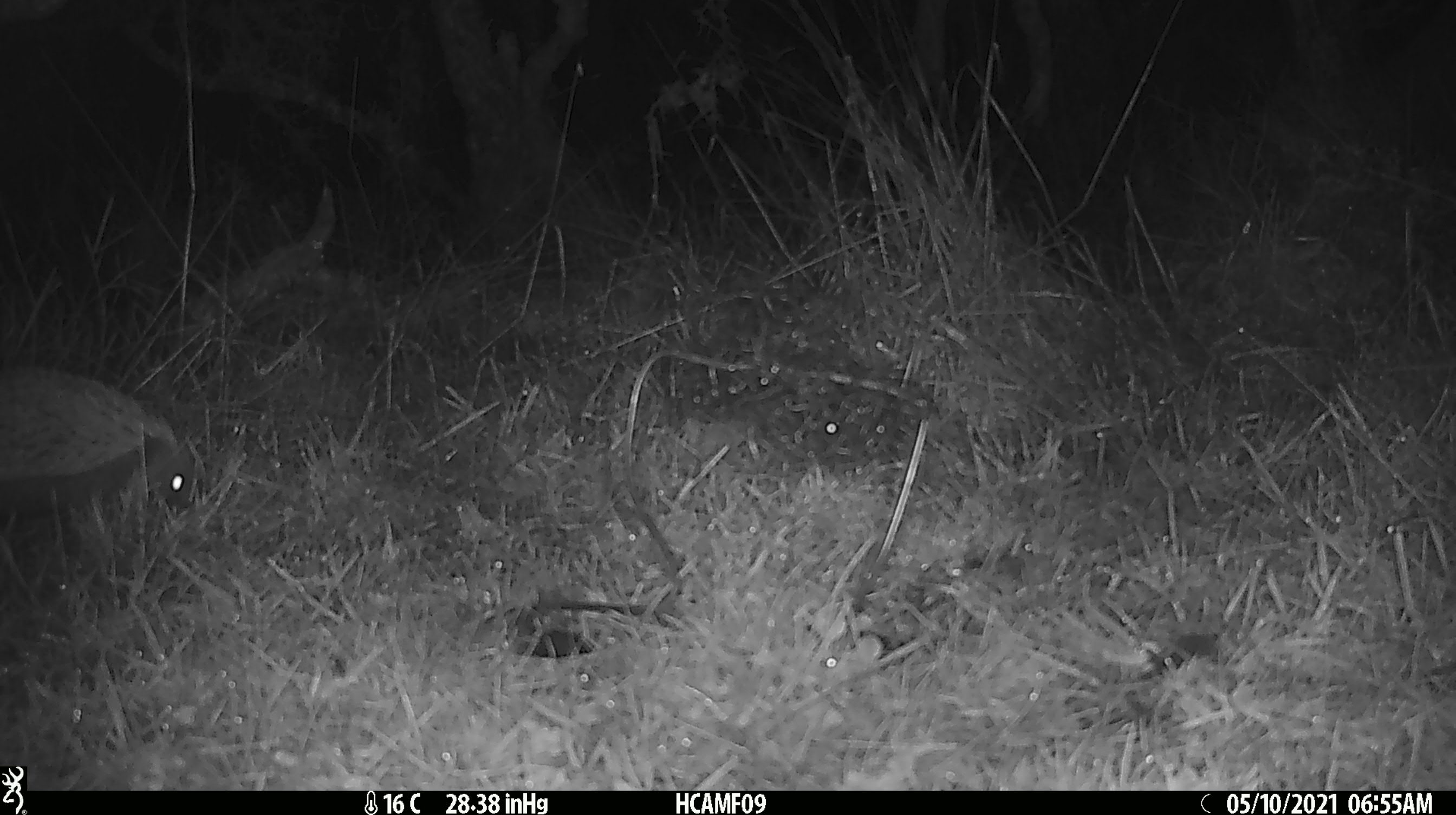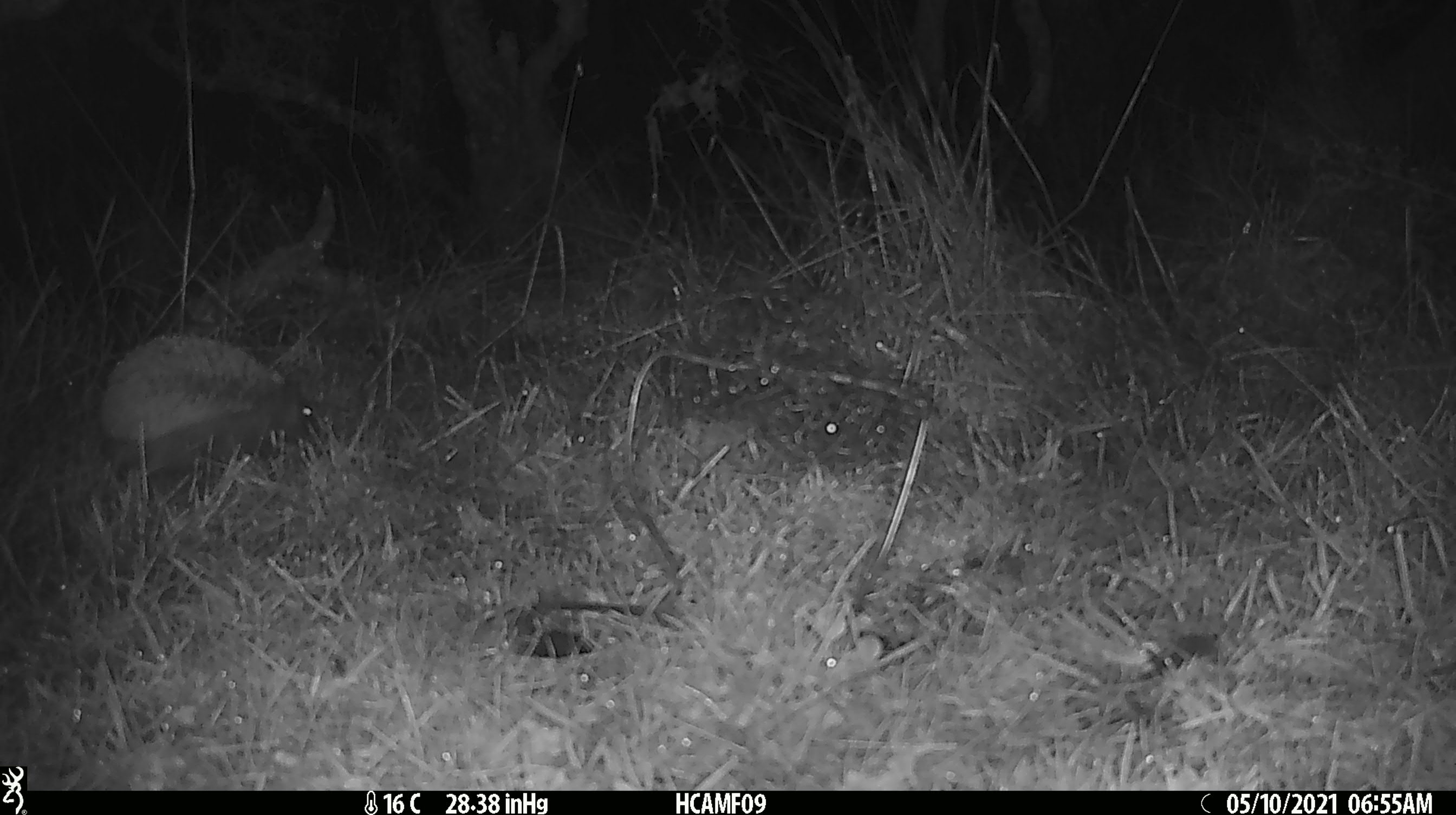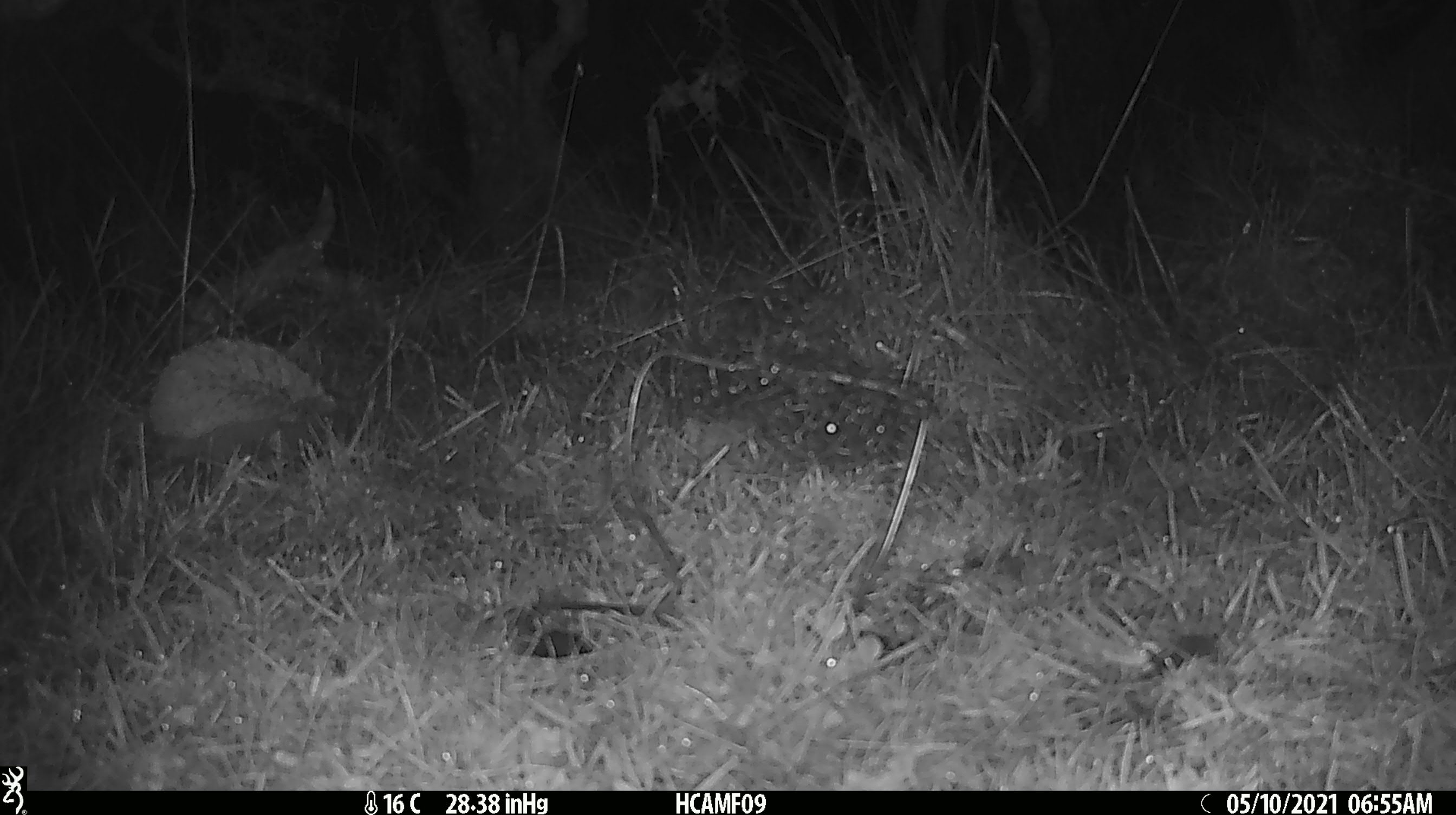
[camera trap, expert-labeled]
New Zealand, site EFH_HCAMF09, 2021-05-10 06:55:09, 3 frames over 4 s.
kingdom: Animalia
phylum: Chordata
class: Mammalia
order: Eulipotyphla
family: Erinaceidae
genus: Erinaceus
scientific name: Erinaceus europaeus europaeus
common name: european hedgehog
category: hedgehog